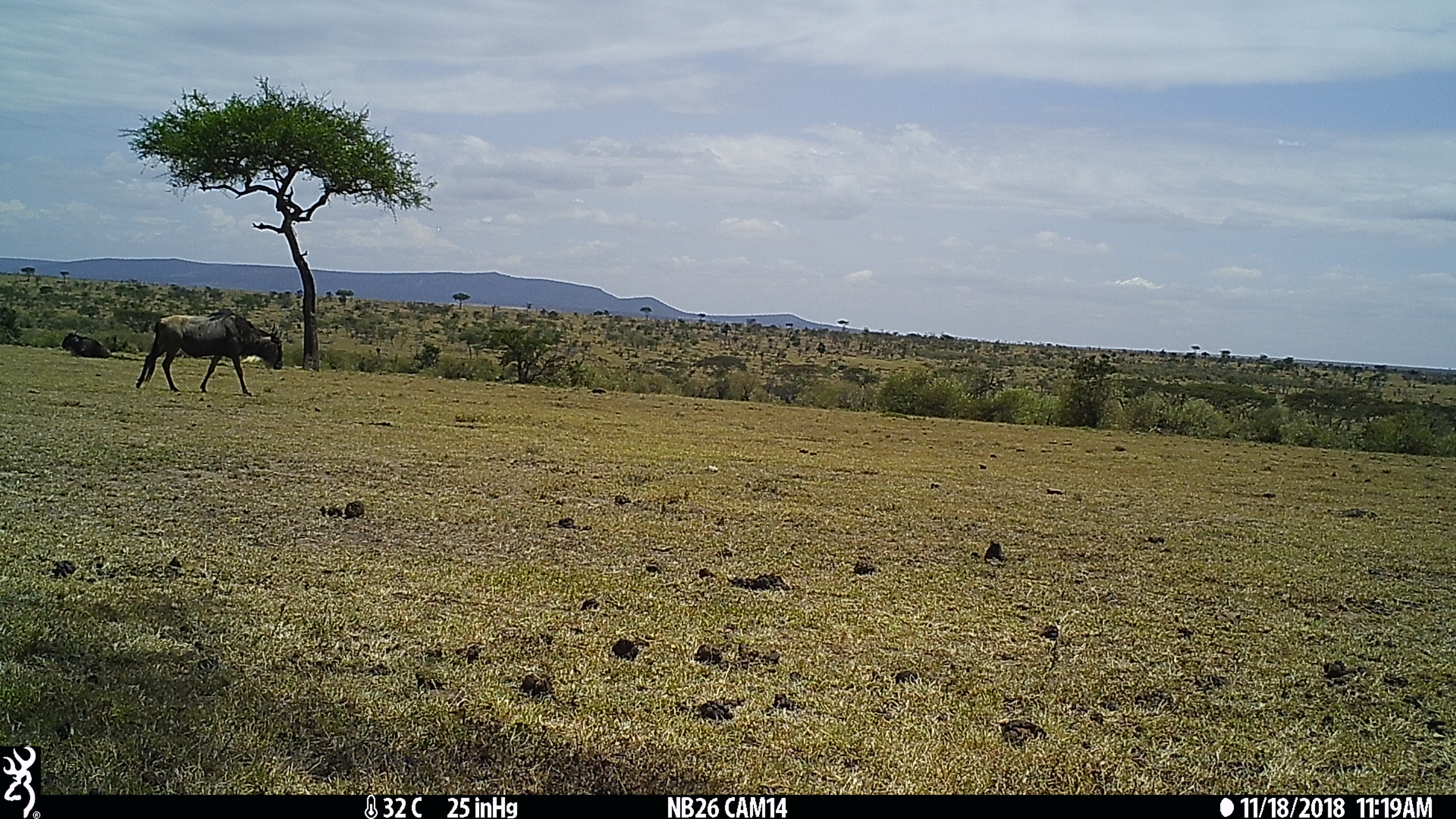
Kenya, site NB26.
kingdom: Animalia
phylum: Chordata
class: Mammalia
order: Artiodactyla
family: Bovidae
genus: Connochaetes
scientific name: Connochaetes taurinus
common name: blue wildebeest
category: wildebeest